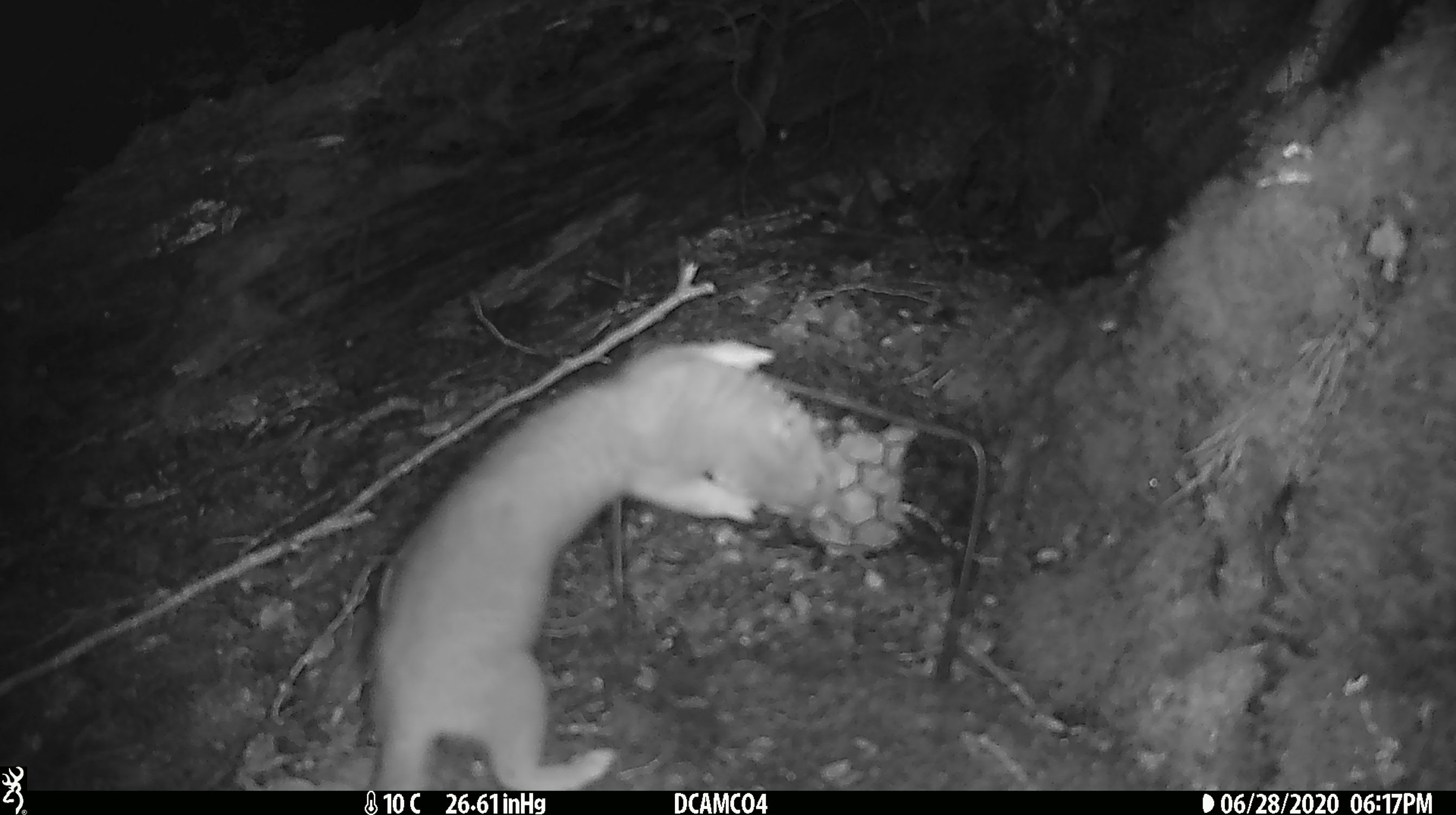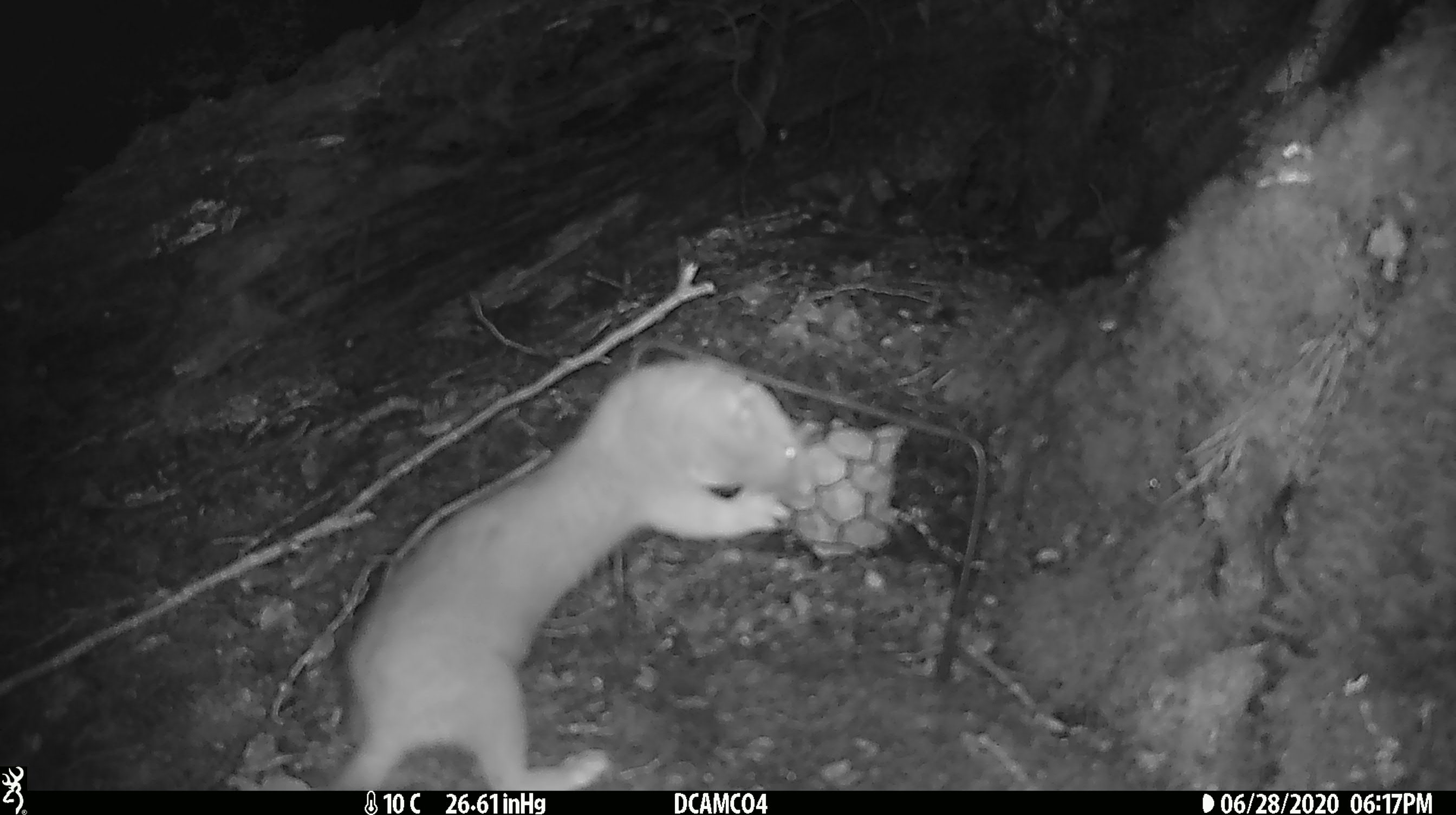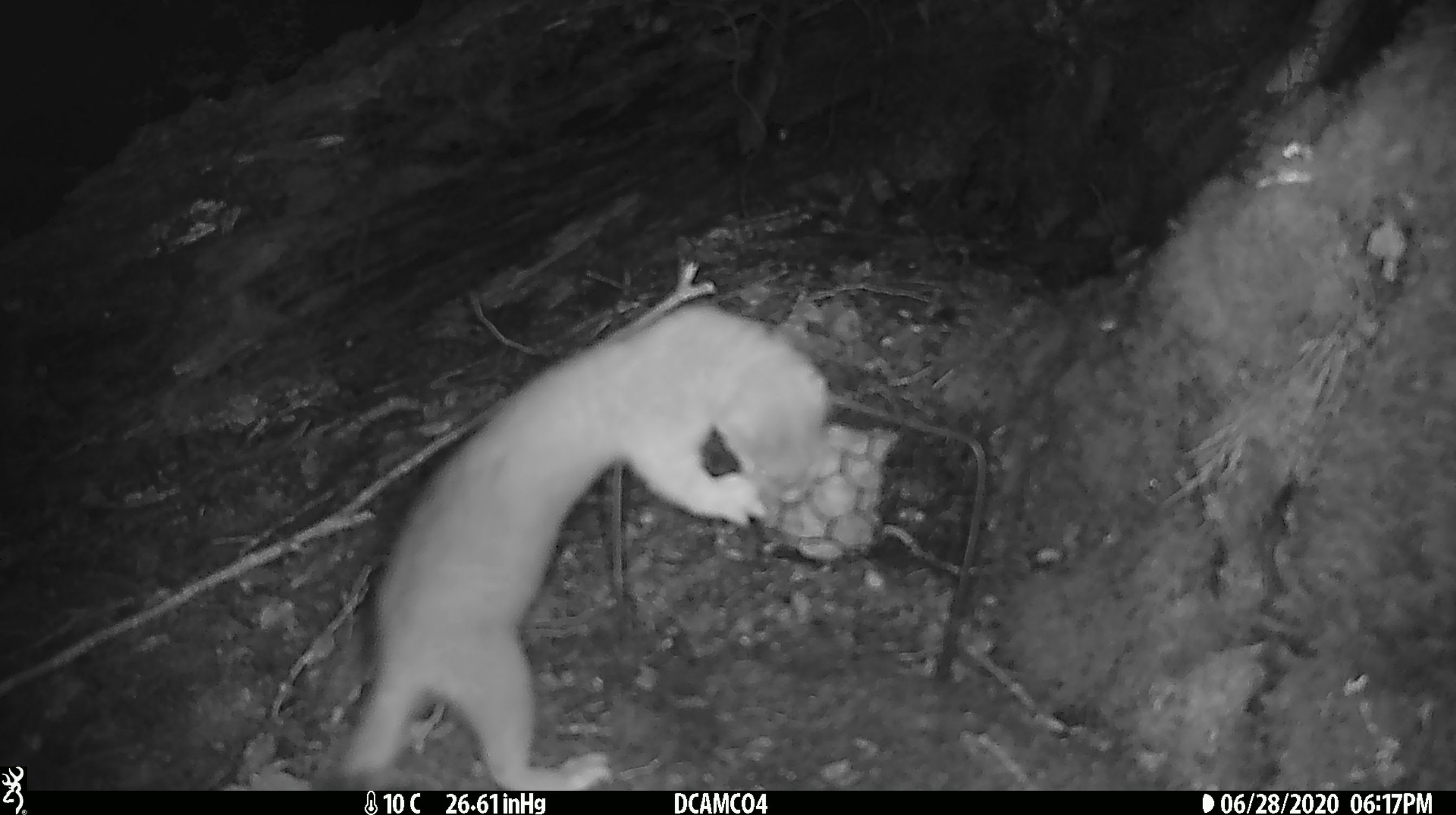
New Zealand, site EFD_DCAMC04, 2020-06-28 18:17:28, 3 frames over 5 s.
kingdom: Animalia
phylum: Chordata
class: Mammalia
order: Carnivora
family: Mustelidae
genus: Mustela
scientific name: Mustela erminea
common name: stoat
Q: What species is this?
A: Stoat (Mustela erminea).